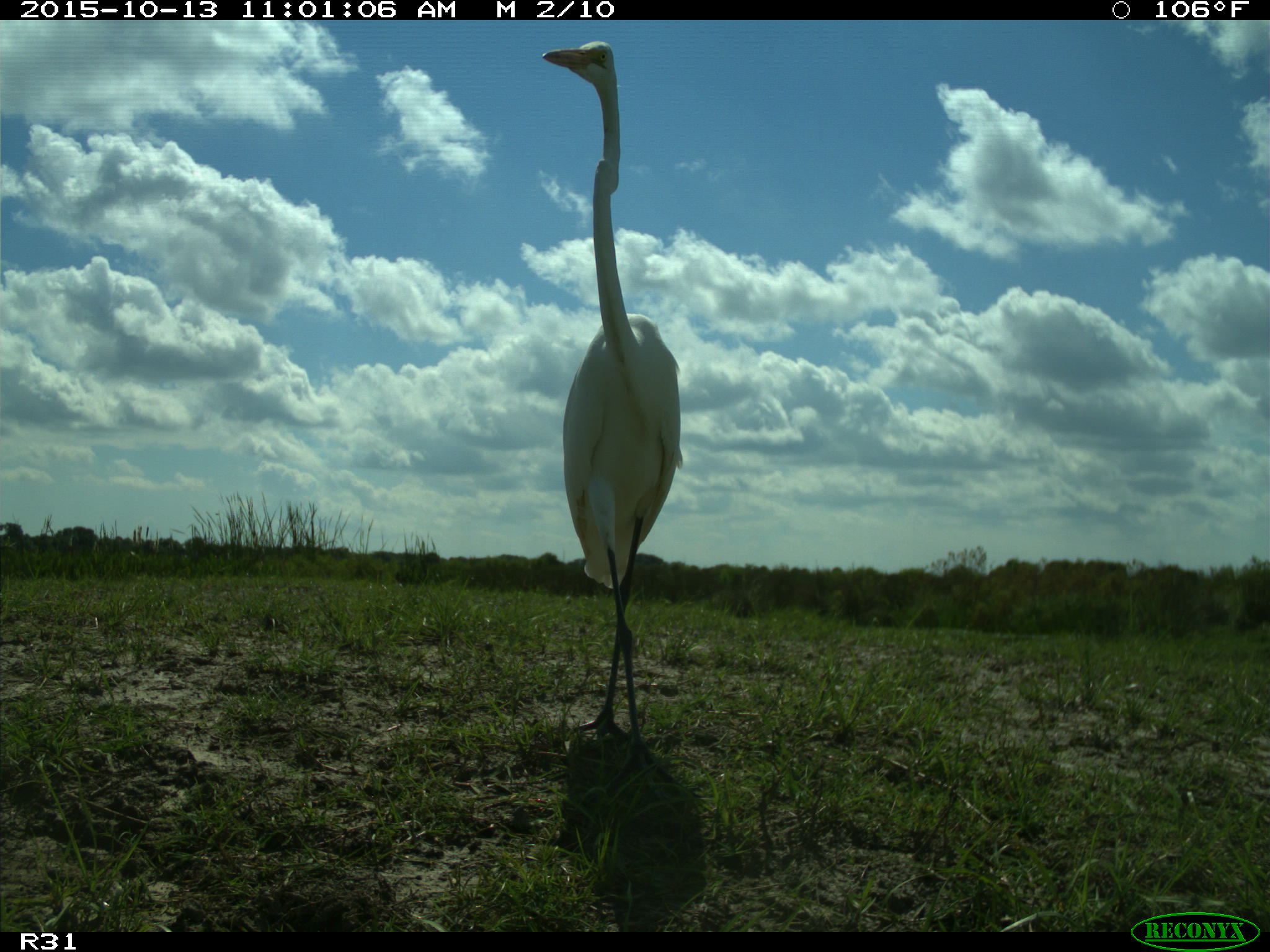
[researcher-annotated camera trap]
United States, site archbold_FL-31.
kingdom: Animalia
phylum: Chordata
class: Aves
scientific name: Aves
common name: birds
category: unidentified bird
Unidentified bird (birds) (Aves).